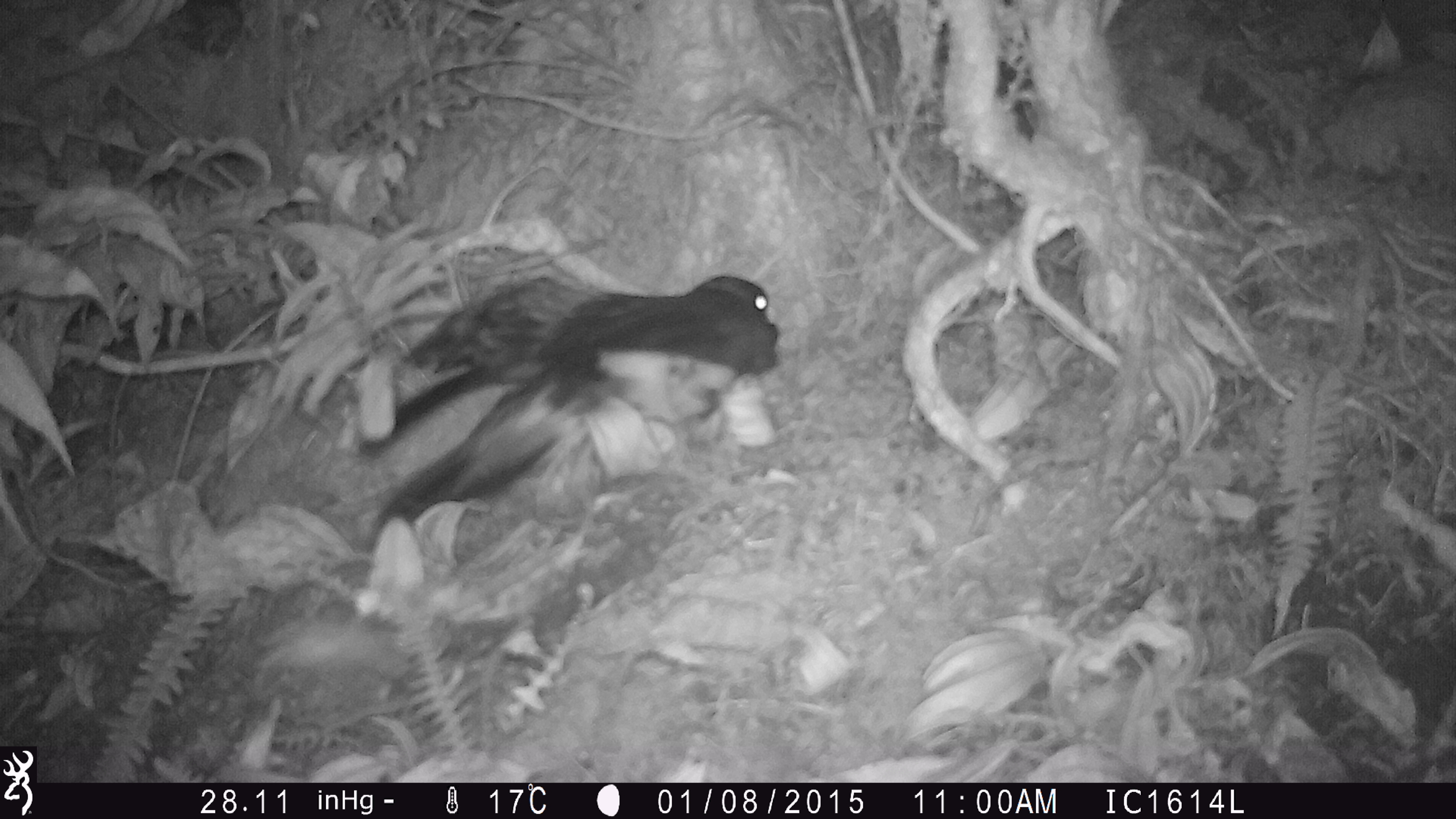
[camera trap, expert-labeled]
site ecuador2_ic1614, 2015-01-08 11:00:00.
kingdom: Animalia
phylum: Chordata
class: Aves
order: Procellariiformes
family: Procellariidae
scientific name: Procellariidae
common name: petrel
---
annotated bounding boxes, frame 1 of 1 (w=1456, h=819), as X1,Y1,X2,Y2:
petrel: 350,270,794,564